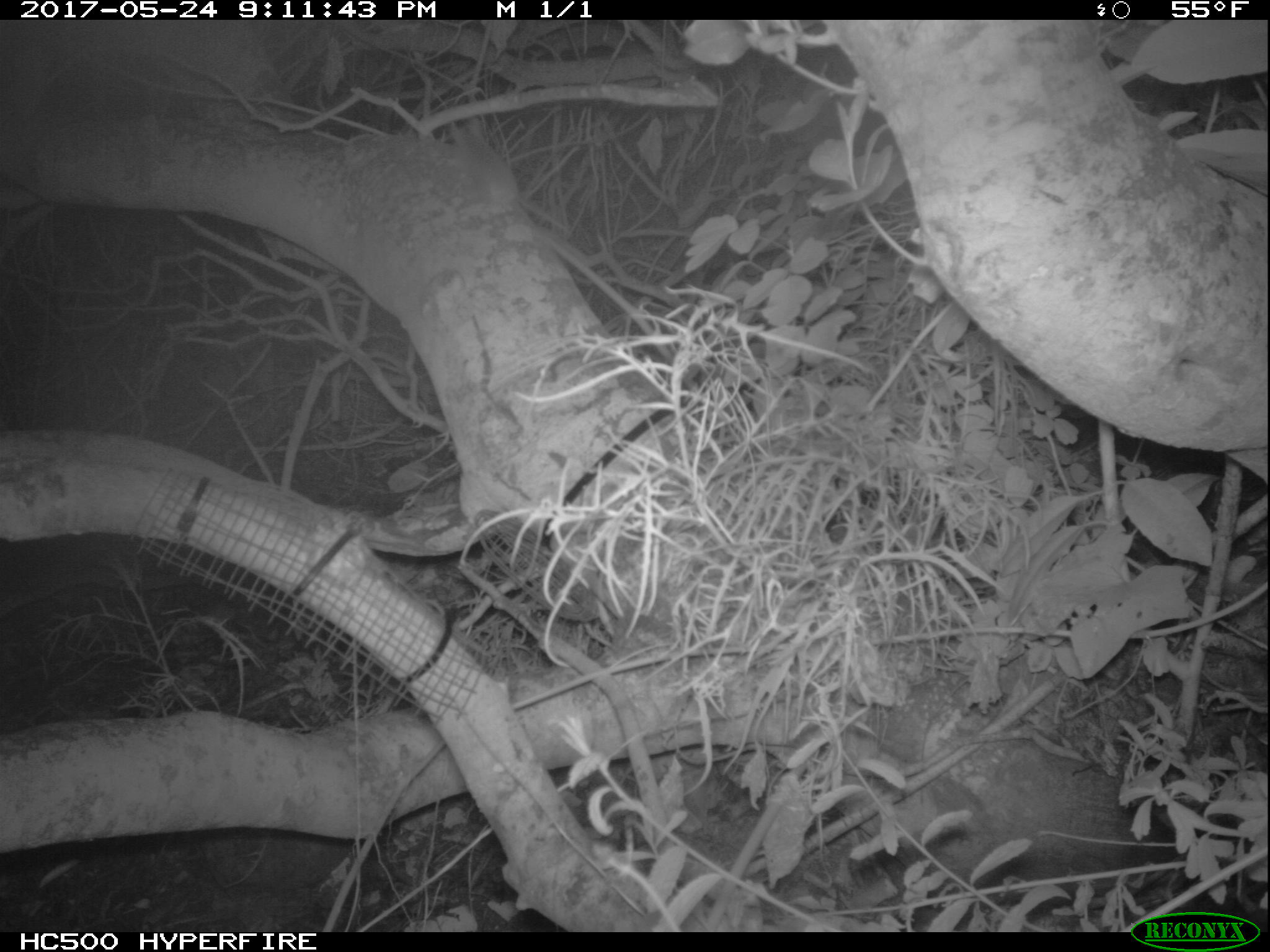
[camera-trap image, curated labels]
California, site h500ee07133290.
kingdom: Animalia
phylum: Chordata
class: Mammalia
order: Rodentia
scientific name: Rodentia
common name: rodent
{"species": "rodent (Rodentia)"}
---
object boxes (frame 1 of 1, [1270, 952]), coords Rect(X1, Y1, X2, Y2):
rodent: Rect(449, 117, 572, 236)